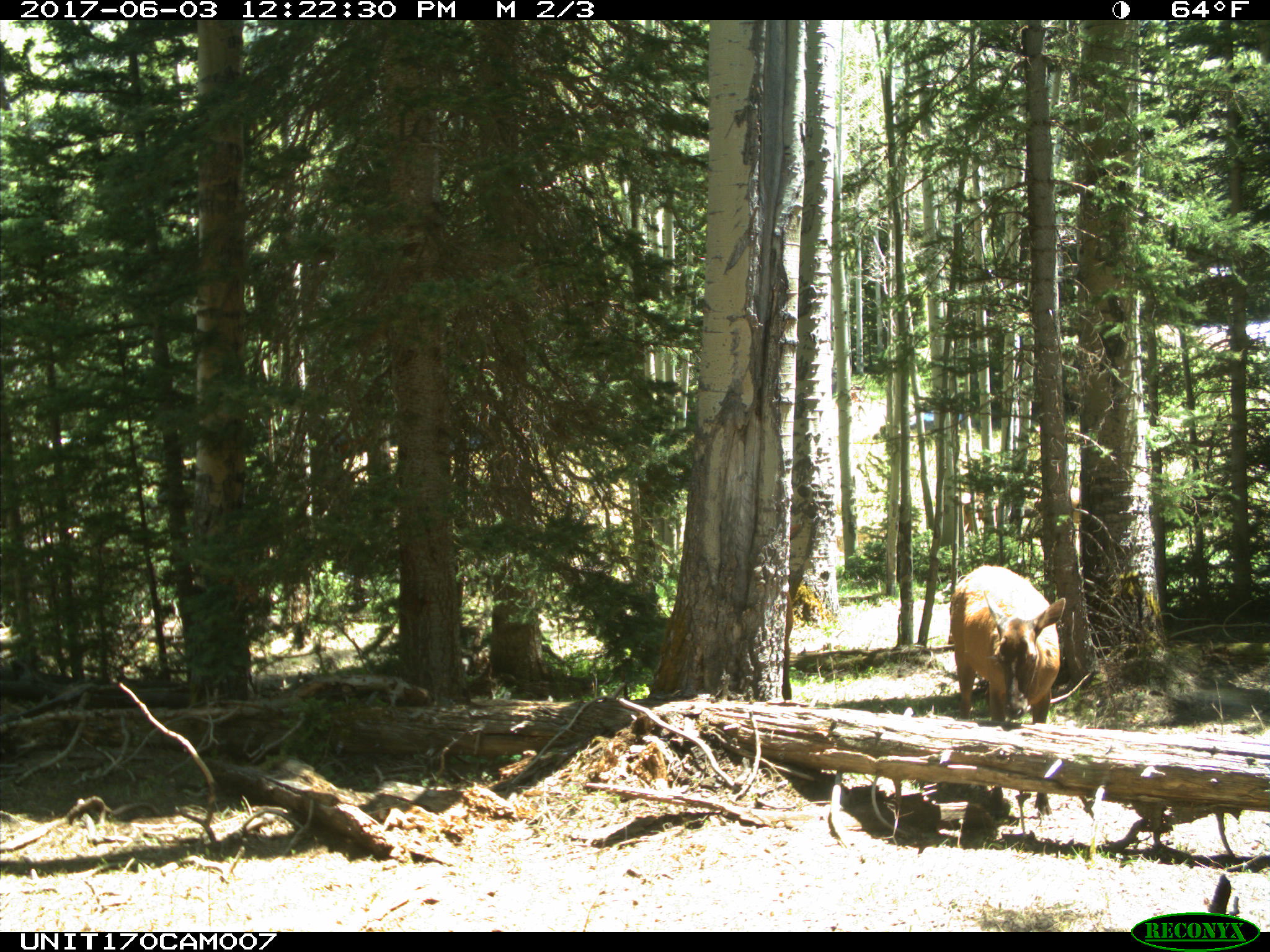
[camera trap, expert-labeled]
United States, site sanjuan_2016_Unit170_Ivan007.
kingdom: Animalia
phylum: Chordata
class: Mammalia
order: Artiodactyla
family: Cervidae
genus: Cervus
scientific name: Cervus elaphus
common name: red deer